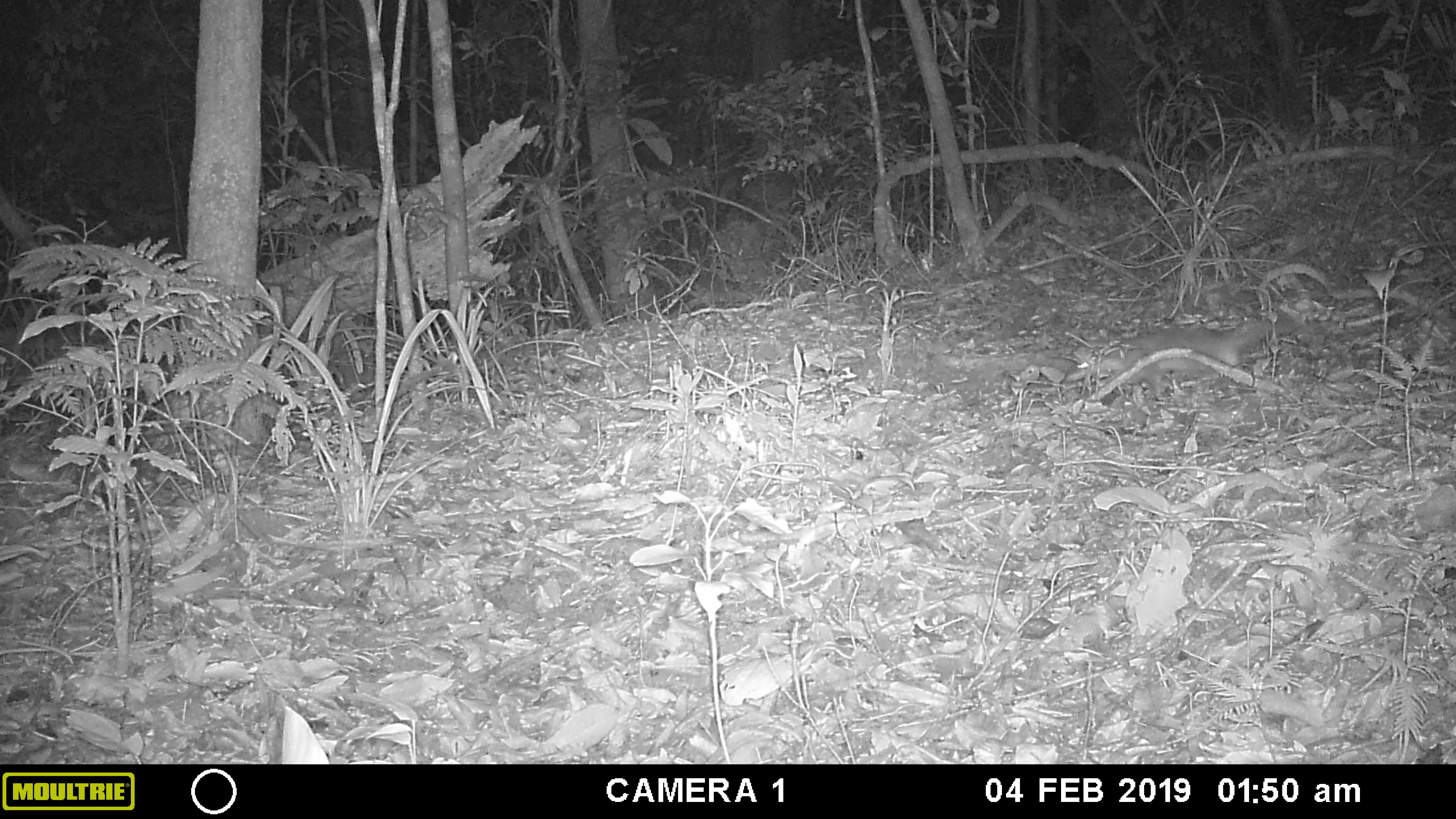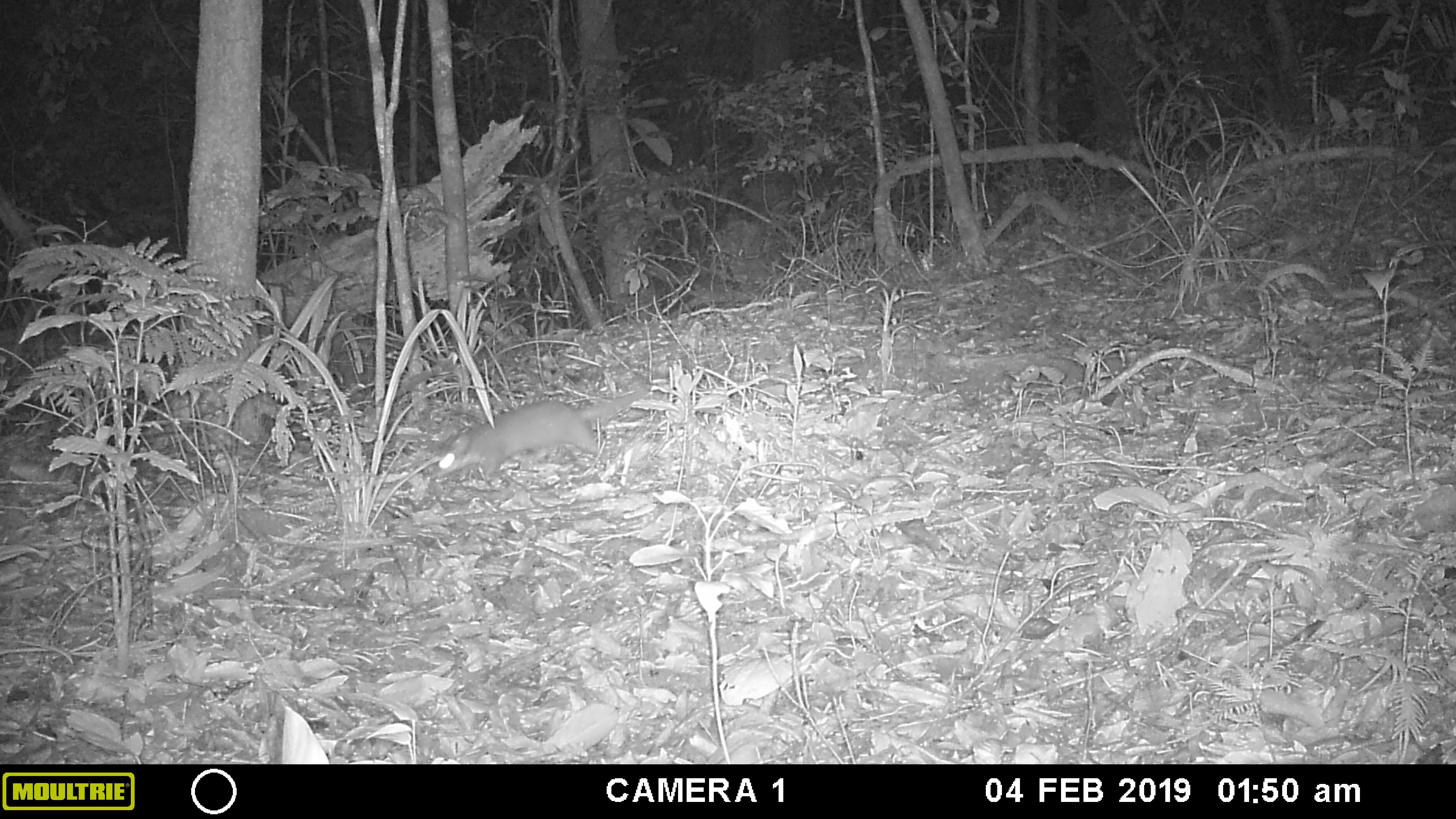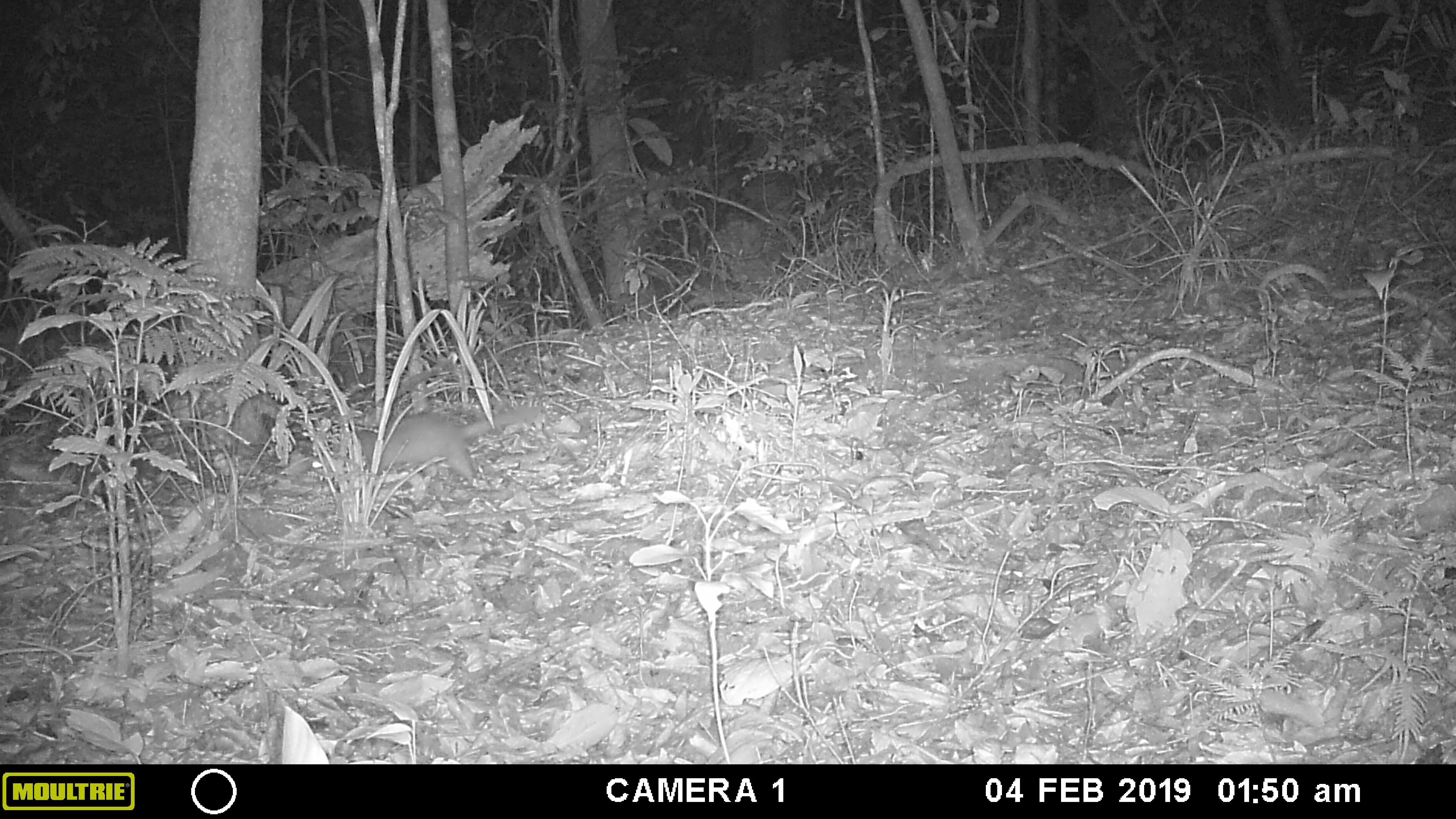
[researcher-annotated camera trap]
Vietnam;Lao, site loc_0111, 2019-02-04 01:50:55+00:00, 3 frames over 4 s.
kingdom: Animalia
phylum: Chordata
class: Mammalia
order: Carnivora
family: Mustelidae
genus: Melogale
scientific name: Melogale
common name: ferret badger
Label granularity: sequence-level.